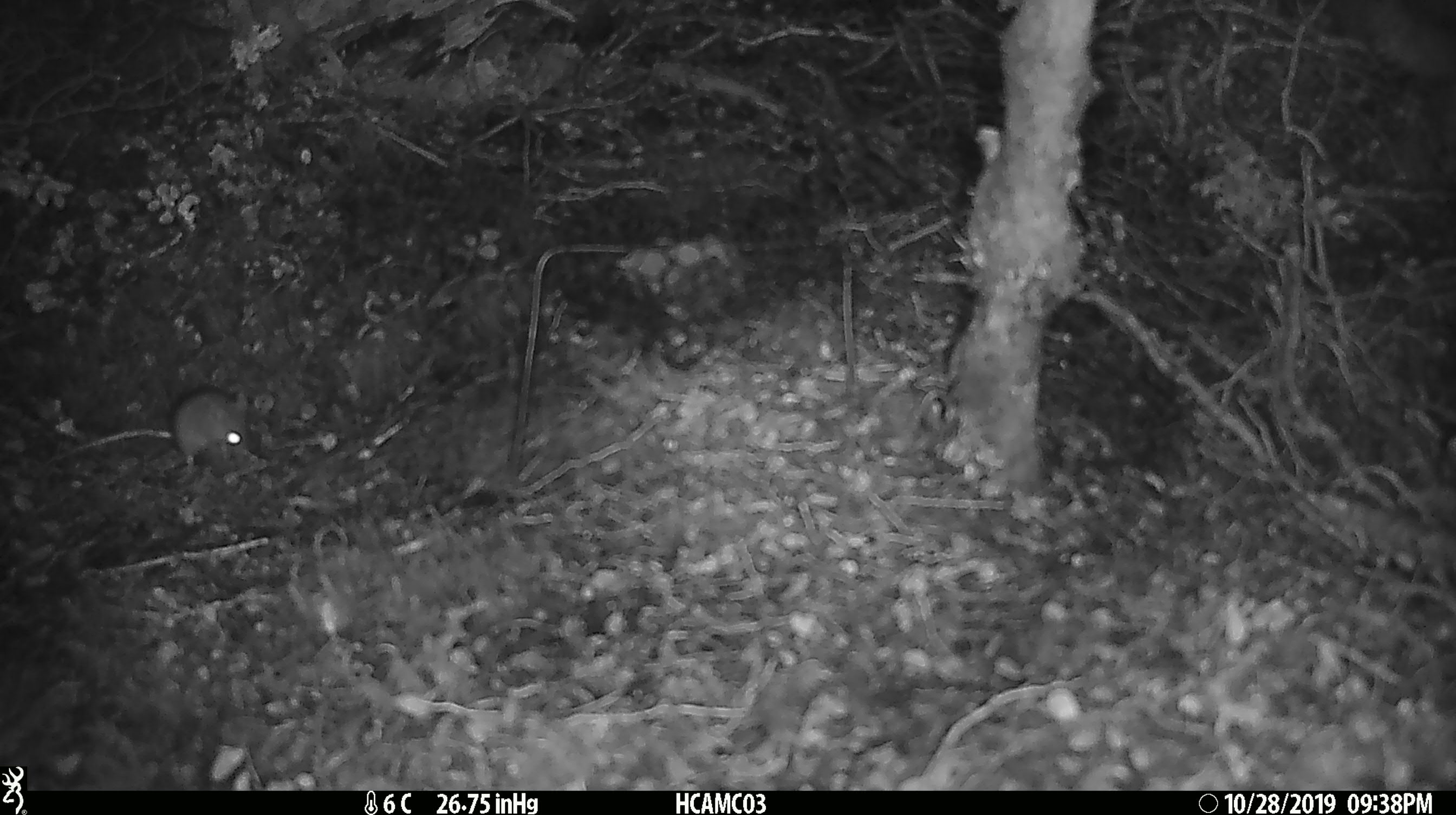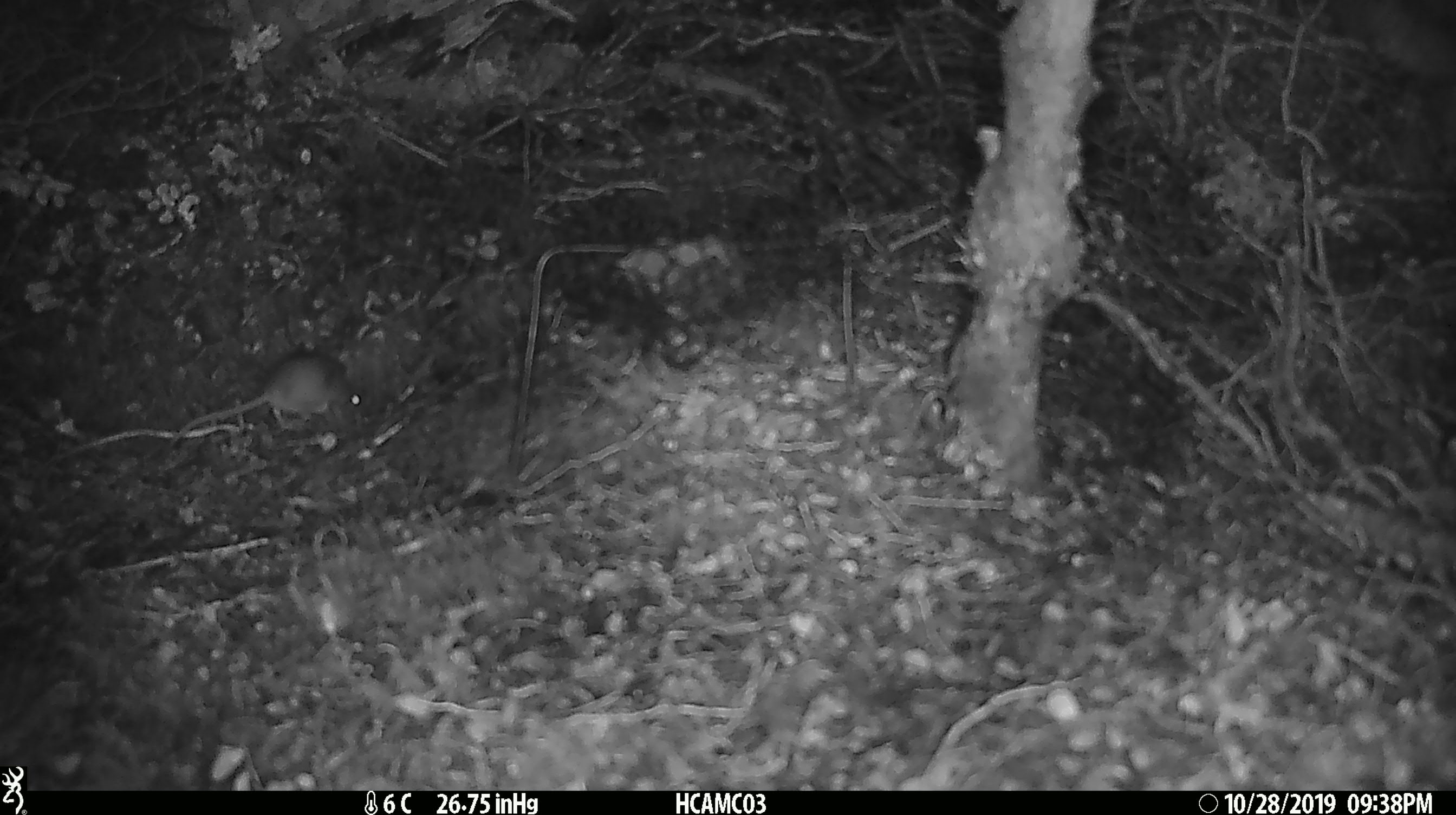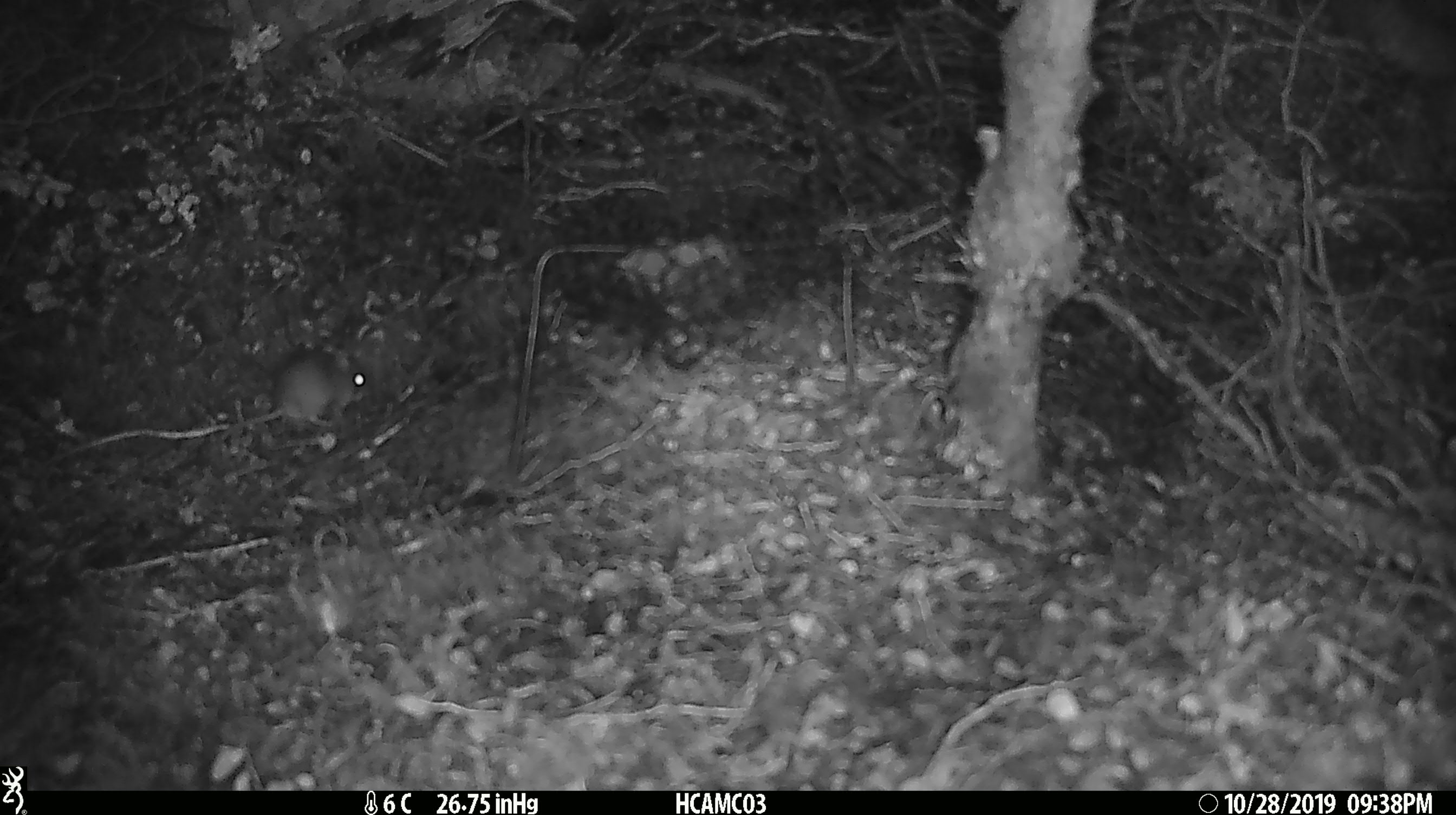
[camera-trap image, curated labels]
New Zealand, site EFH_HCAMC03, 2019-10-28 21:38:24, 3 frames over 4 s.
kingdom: Animalia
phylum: Chordata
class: Mammalia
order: Rodentia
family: Muridae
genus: Mus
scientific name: Mus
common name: mouse